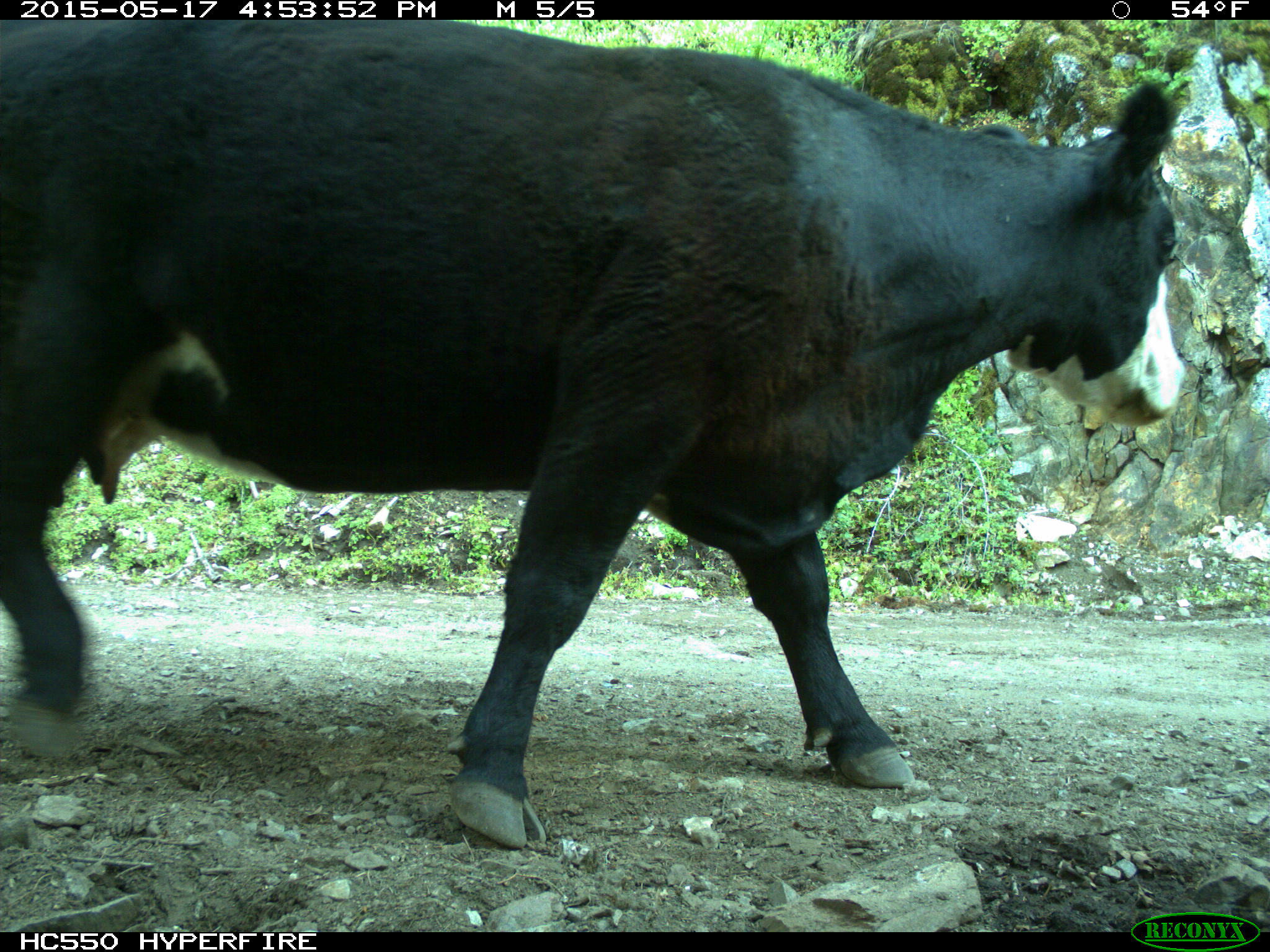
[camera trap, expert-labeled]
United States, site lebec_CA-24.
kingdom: Animalia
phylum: Chordata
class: Mammalia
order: Artiodactyla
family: Bovidae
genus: Bos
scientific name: Bos taurus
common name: domestic cow